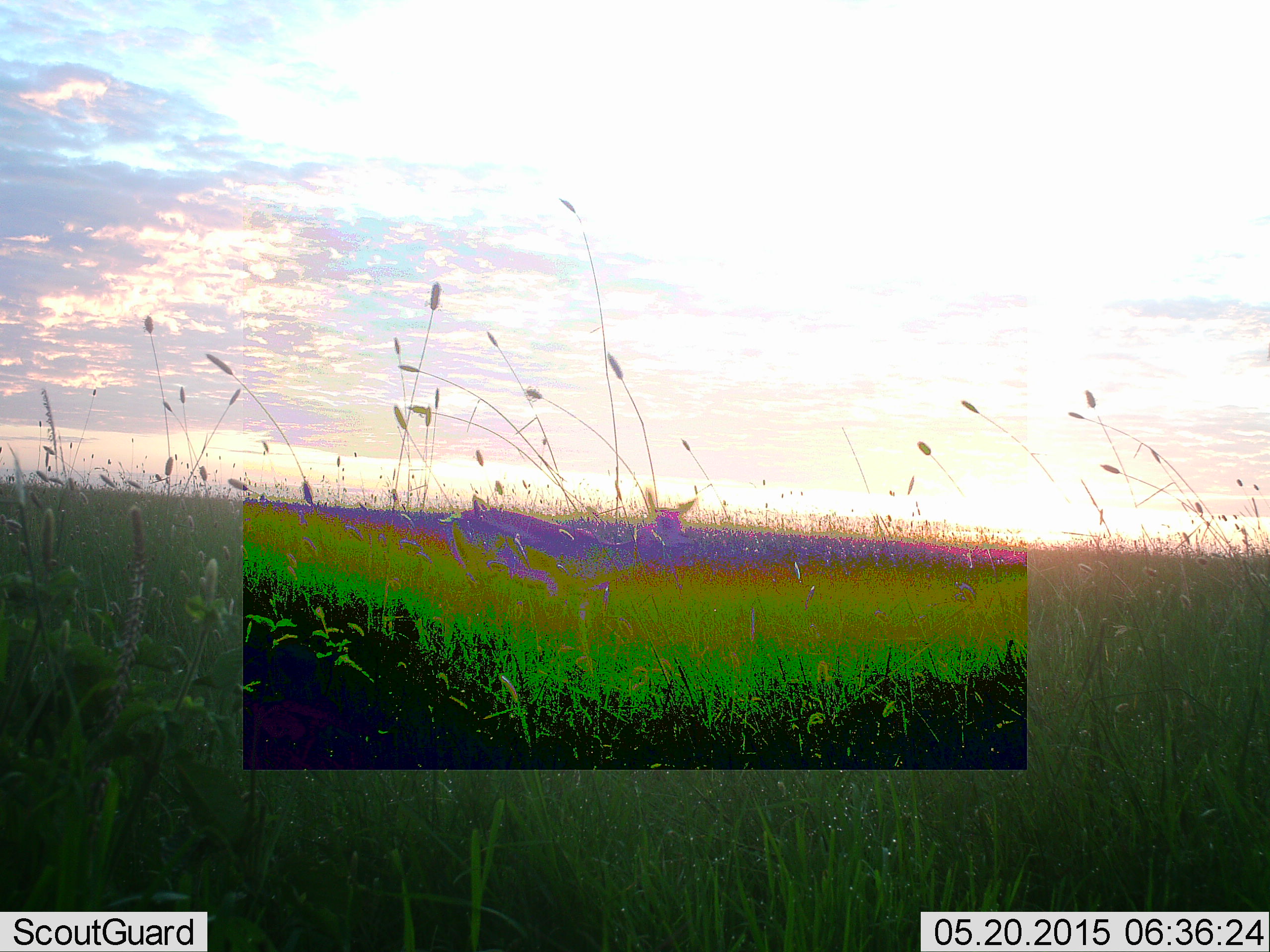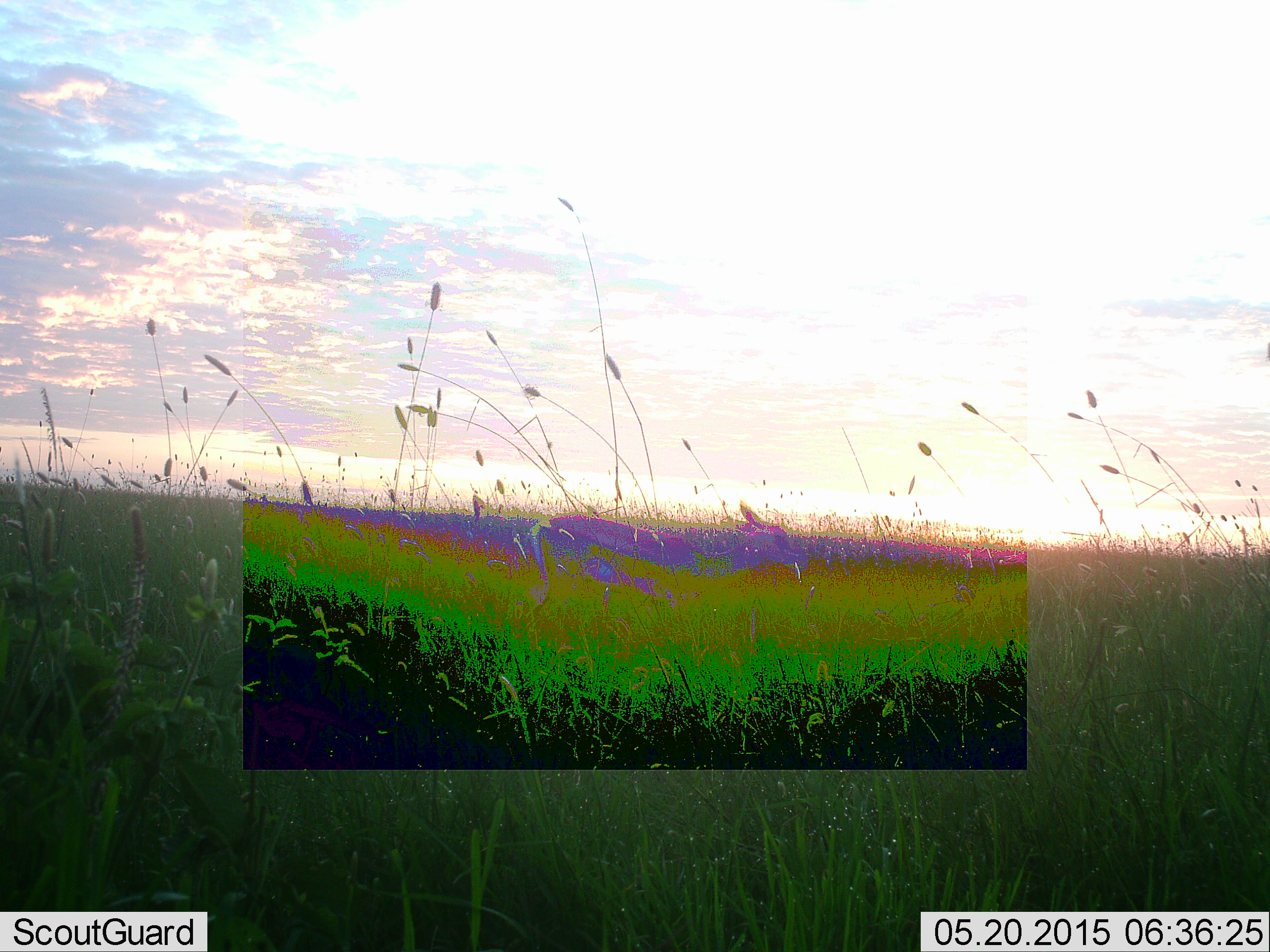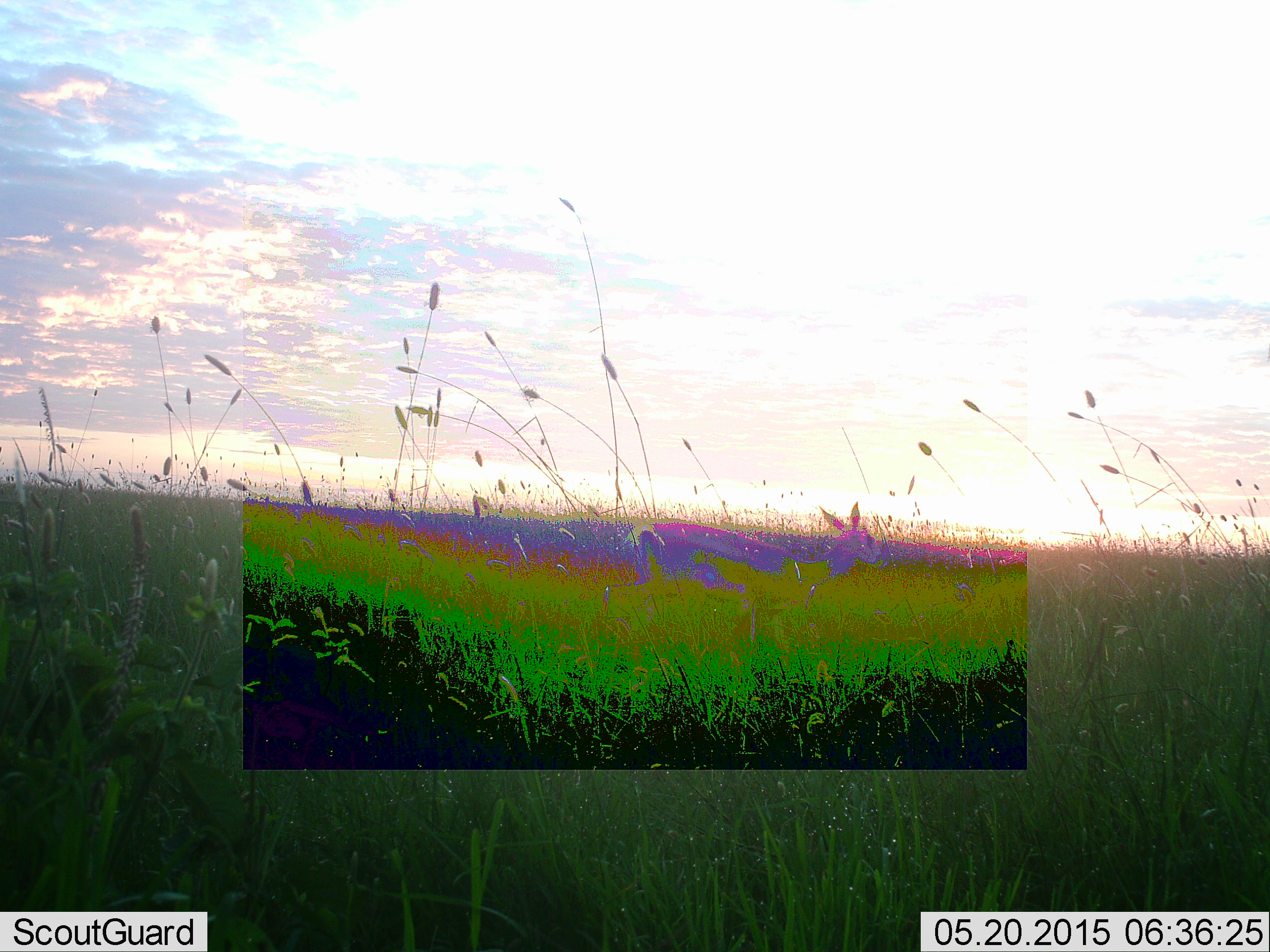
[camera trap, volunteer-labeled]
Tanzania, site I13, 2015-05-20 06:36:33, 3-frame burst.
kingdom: Animalia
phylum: Chordata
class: Mammalia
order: Artiodactyla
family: Bovidae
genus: Eudorcas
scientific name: Eudorcas thomsonii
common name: thomson's gazelle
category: gazellethomsons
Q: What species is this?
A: Gazellethomsons (thomson's gazelle) (Eudorcas thomsonii).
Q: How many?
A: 1.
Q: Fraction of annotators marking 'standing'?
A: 0%.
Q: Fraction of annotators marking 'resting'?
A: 0%.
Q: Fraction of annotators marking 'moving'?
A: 100%.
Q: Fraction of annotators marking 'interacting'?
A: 0%.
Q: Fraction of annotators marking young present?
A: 0%.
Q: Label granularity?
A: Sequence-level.